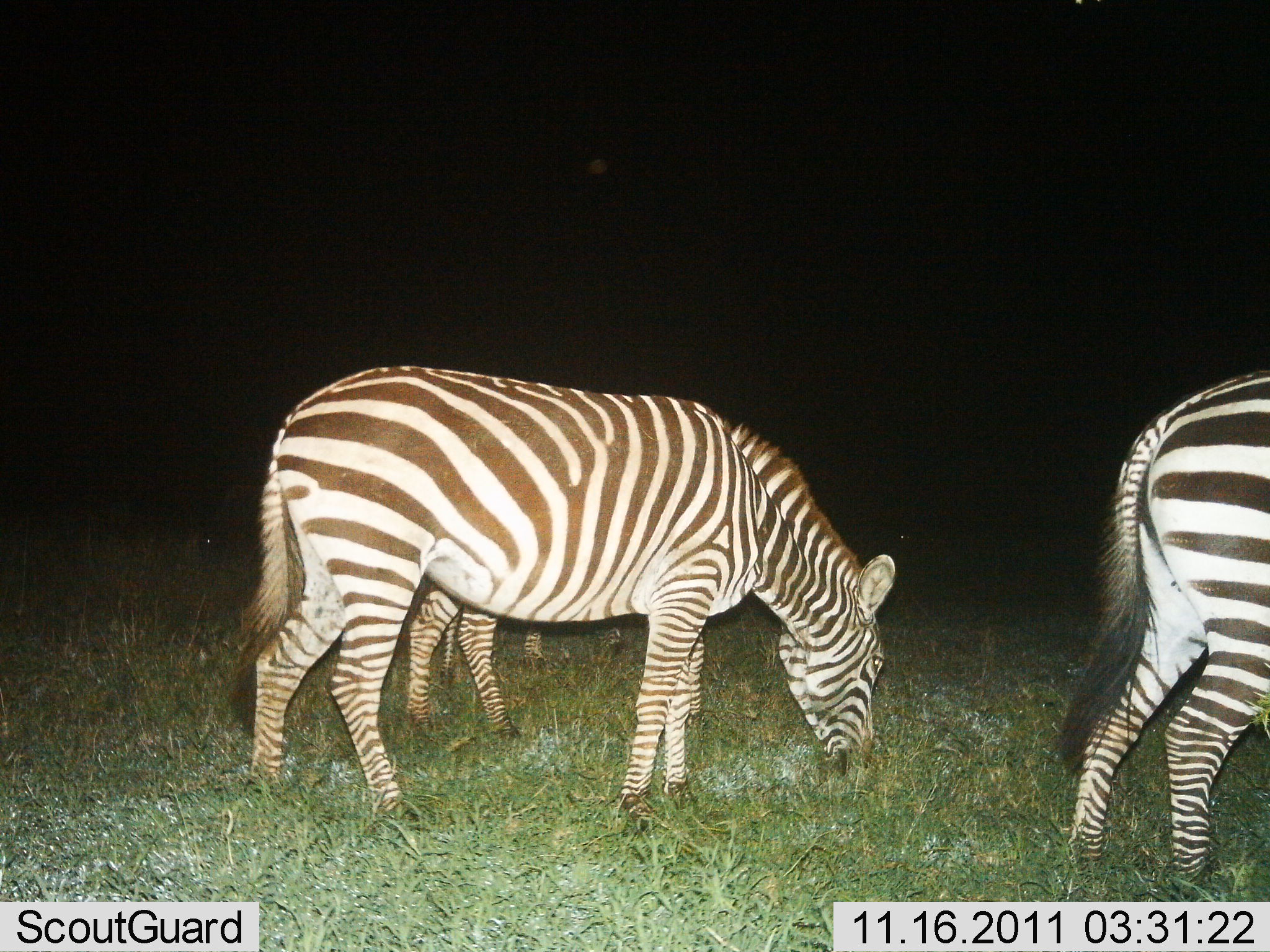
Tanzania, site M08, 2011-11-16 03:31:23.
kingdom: Animalia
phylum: Chordata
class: Mammalia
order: Perissodactyla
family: Equidae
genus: Equus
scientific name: Equus quagga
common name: plains zebra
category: zebra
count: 4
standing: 45%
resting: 0%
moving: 0%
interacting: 0%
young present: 0%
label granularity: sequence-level